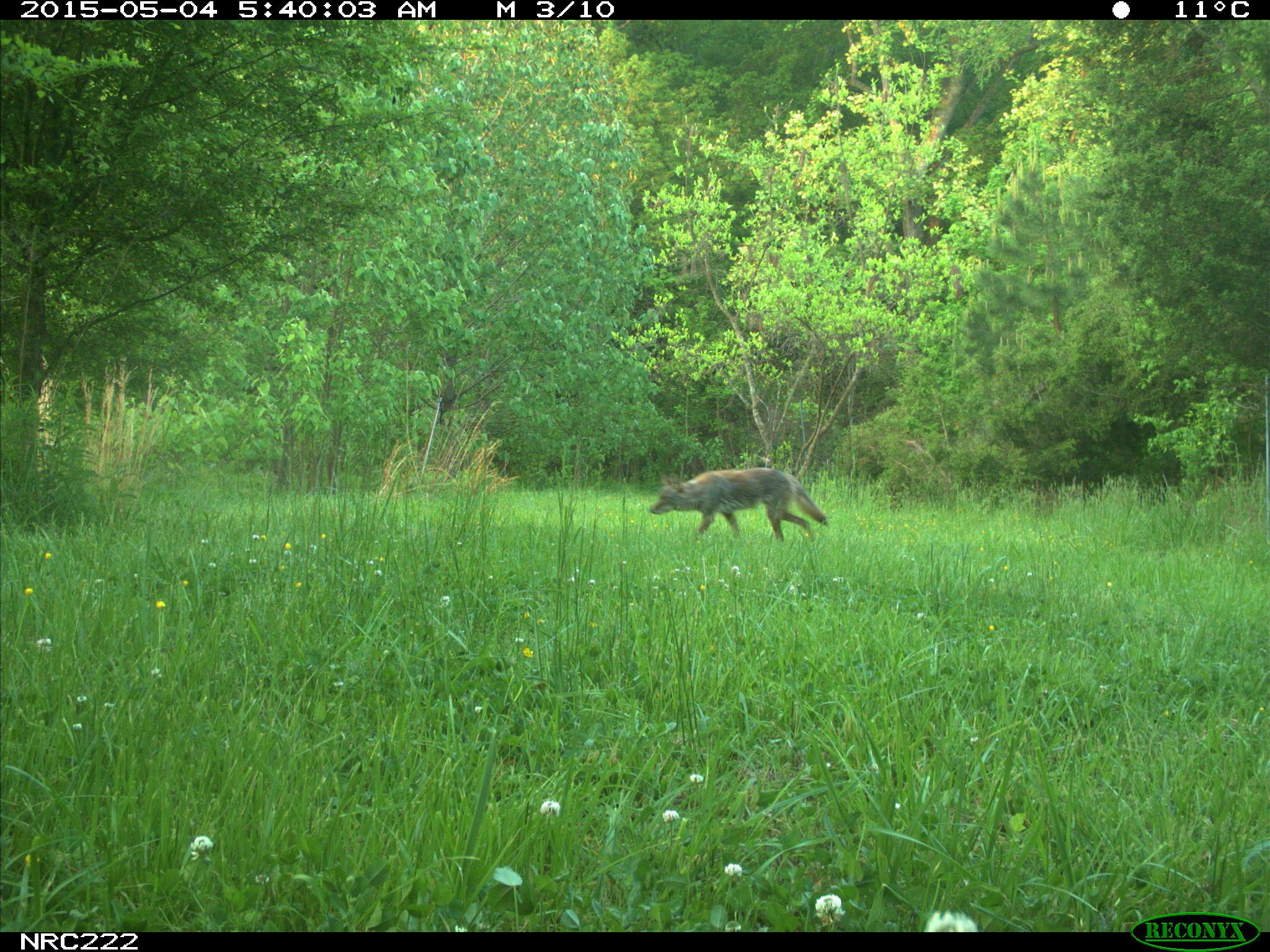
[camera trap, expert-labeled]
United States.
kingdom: Animalia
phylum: Chordata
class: Mammalia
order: Carnivora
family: Canidae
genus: Canis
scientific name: Canis latrans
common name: coyote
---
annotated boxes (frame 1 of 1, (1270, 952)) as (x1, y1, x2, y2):
Coyote: (642, 465, 843, 546)